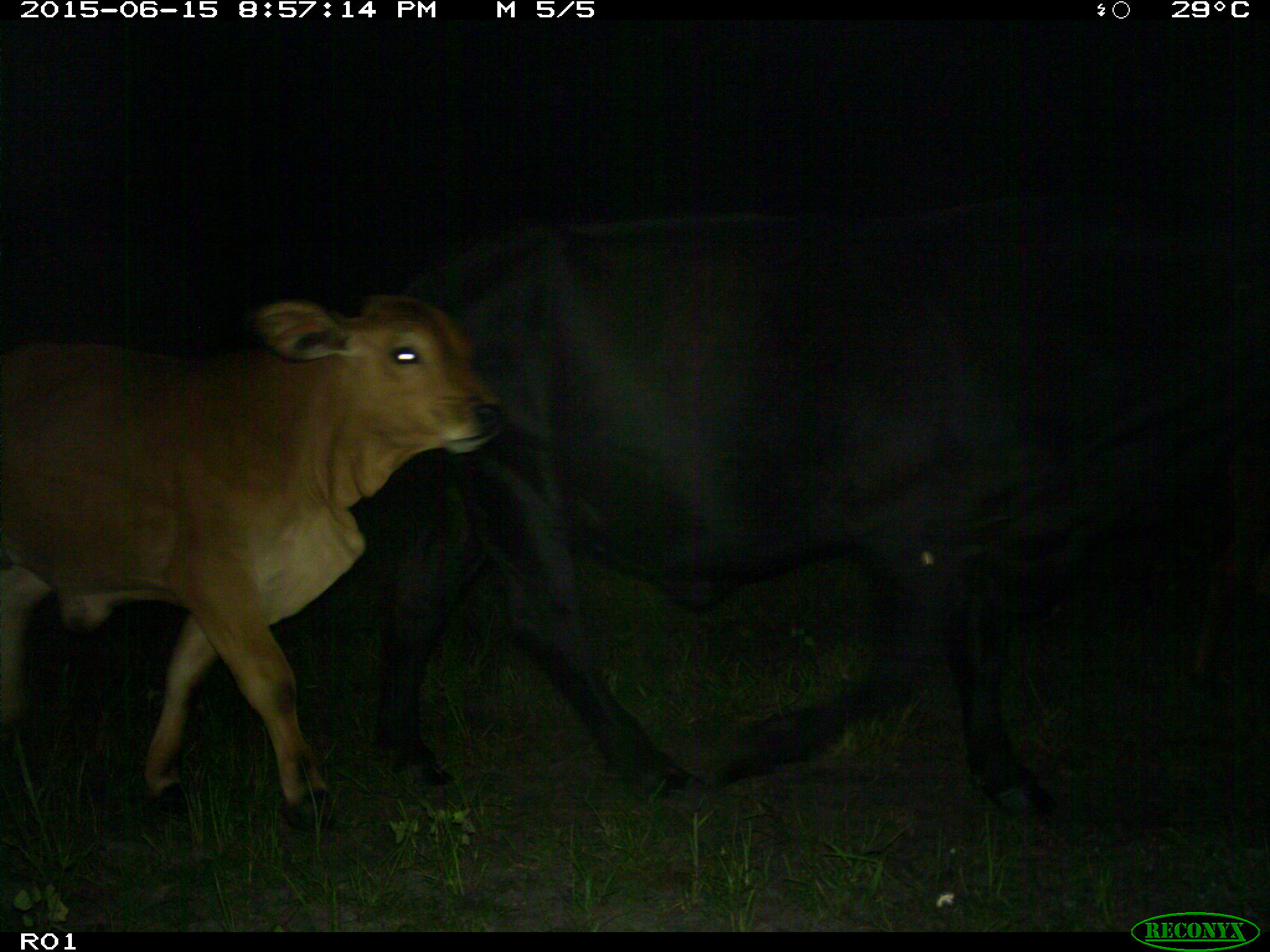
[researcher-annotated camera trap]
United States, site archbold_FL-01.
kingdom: Animalia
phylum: Chordata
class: Mammalia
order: Artiodactyla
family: Bovidae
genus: Bos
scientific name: Bos taurus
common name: domestic cow